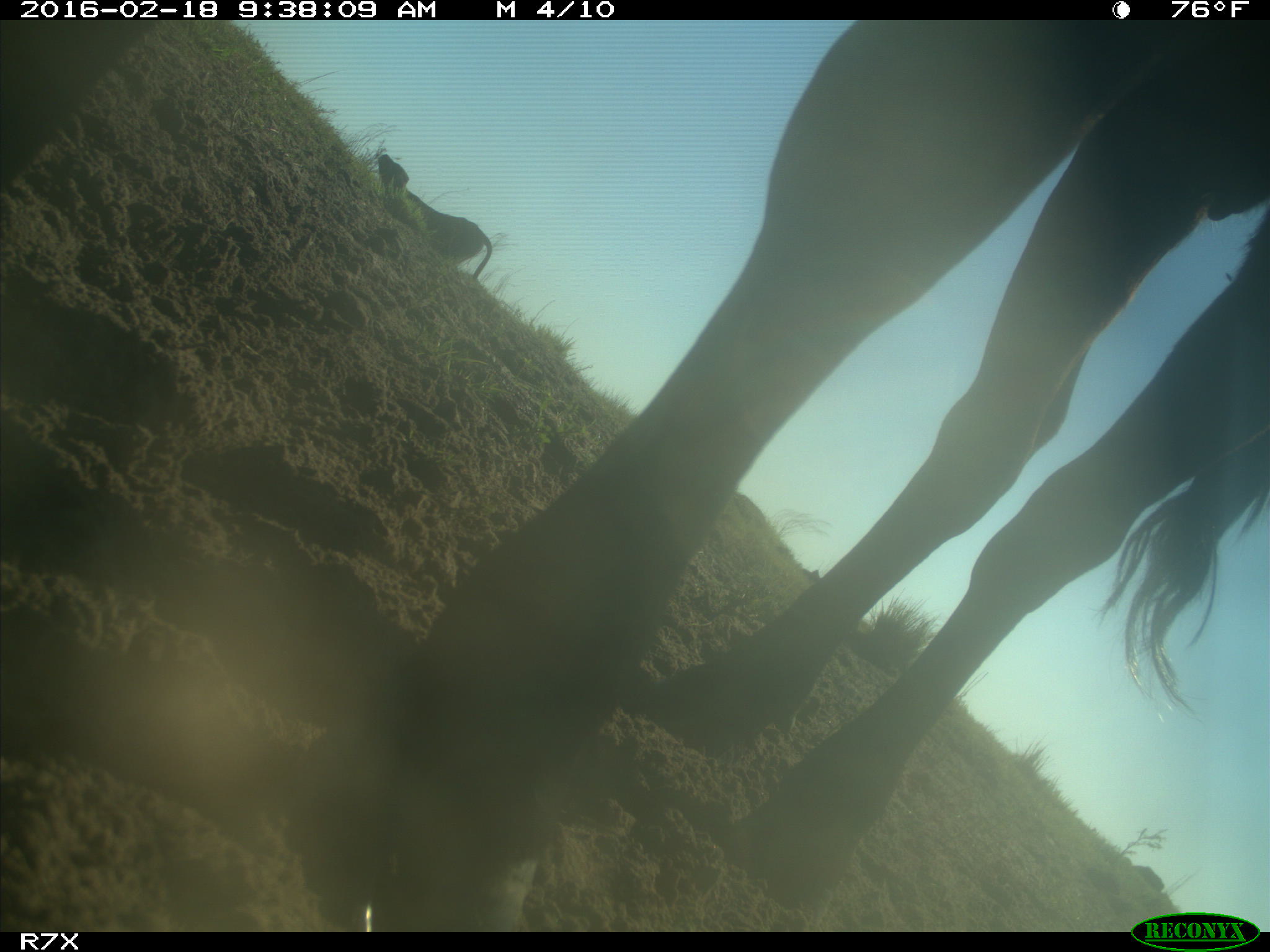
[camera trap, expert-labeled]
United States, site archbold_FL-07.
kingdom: Animalia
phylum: Chordata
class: Mammalia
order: Artiodactyla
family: Bovidae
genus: Bos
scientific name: Bos taurus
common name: domestic cow